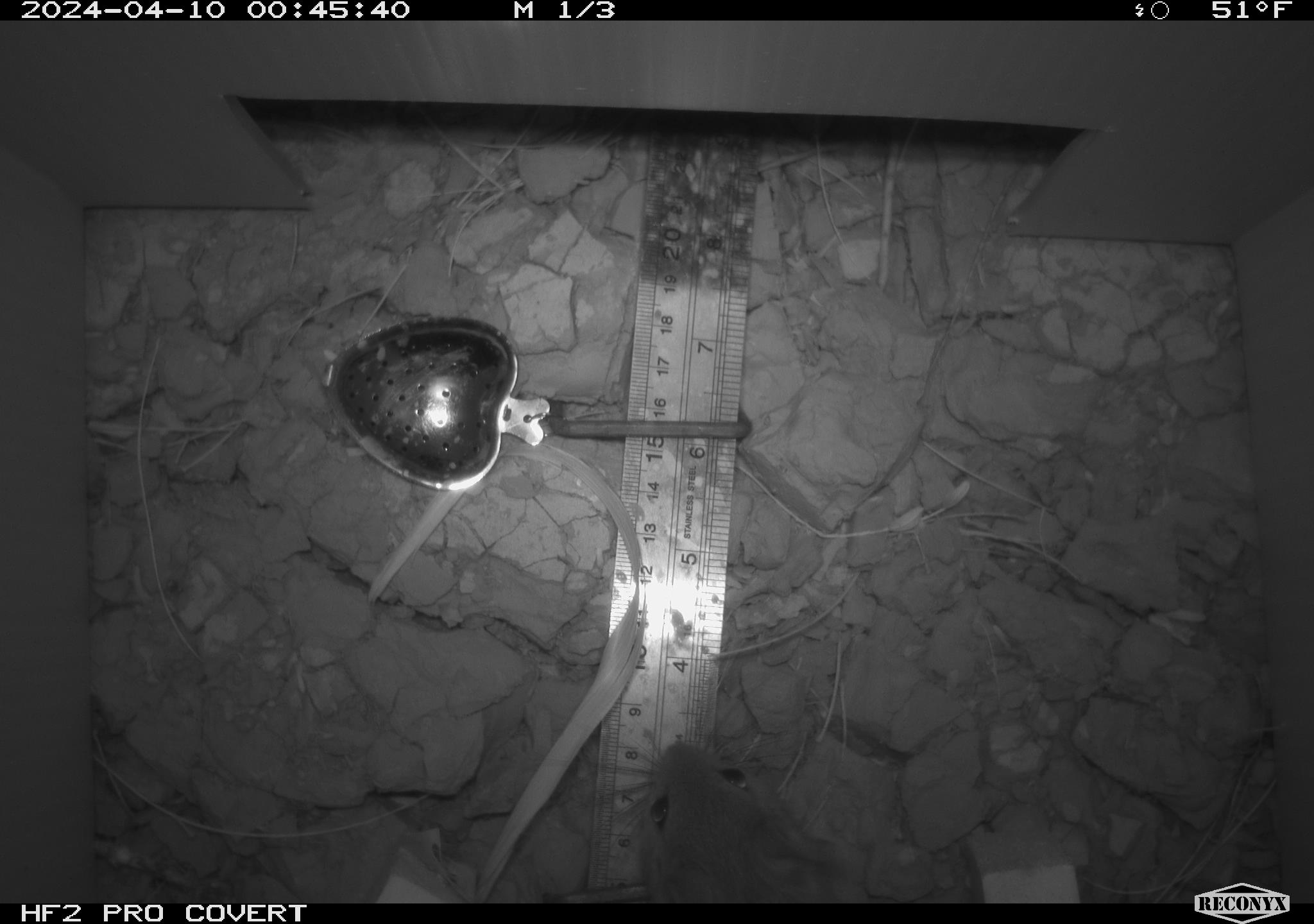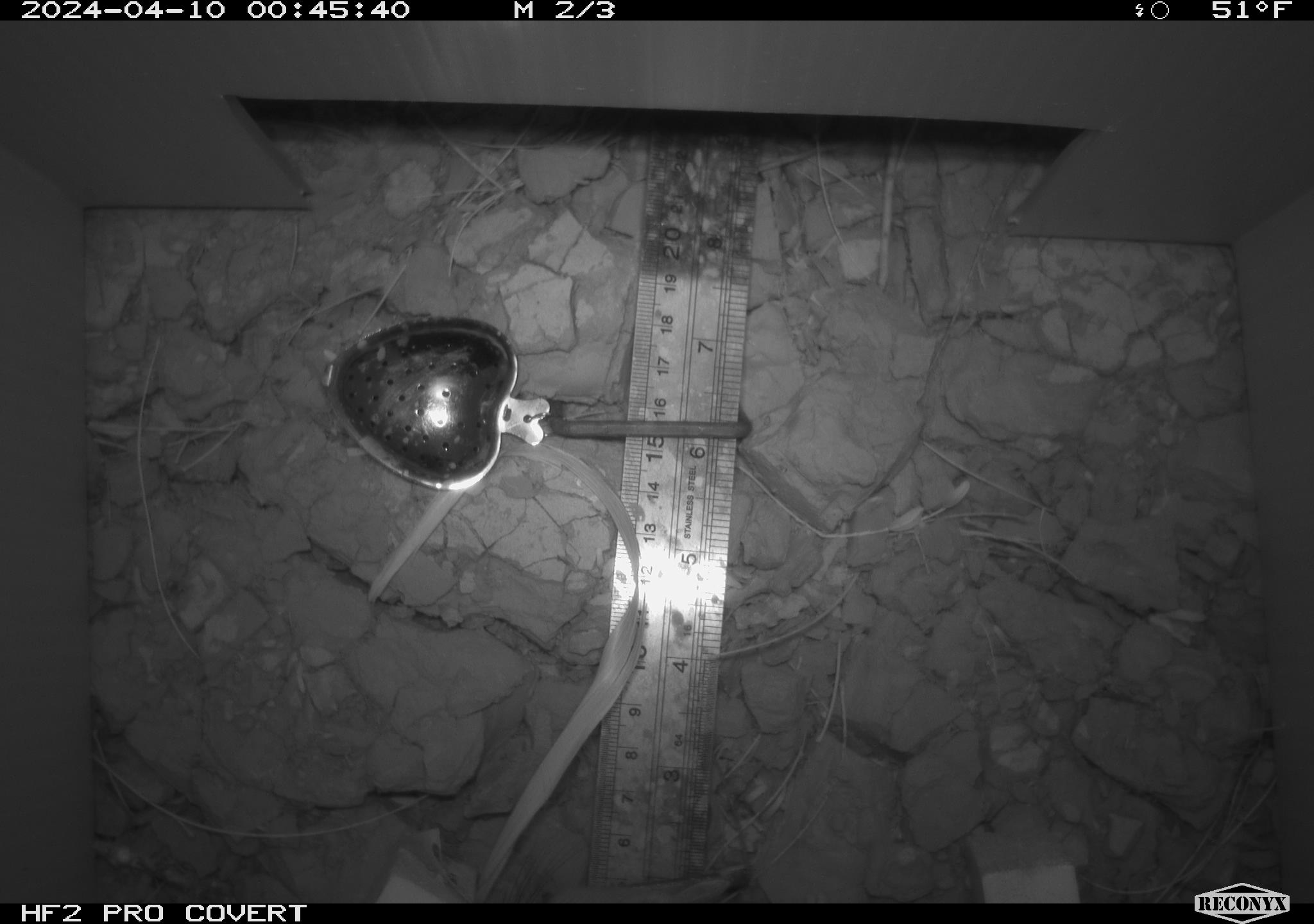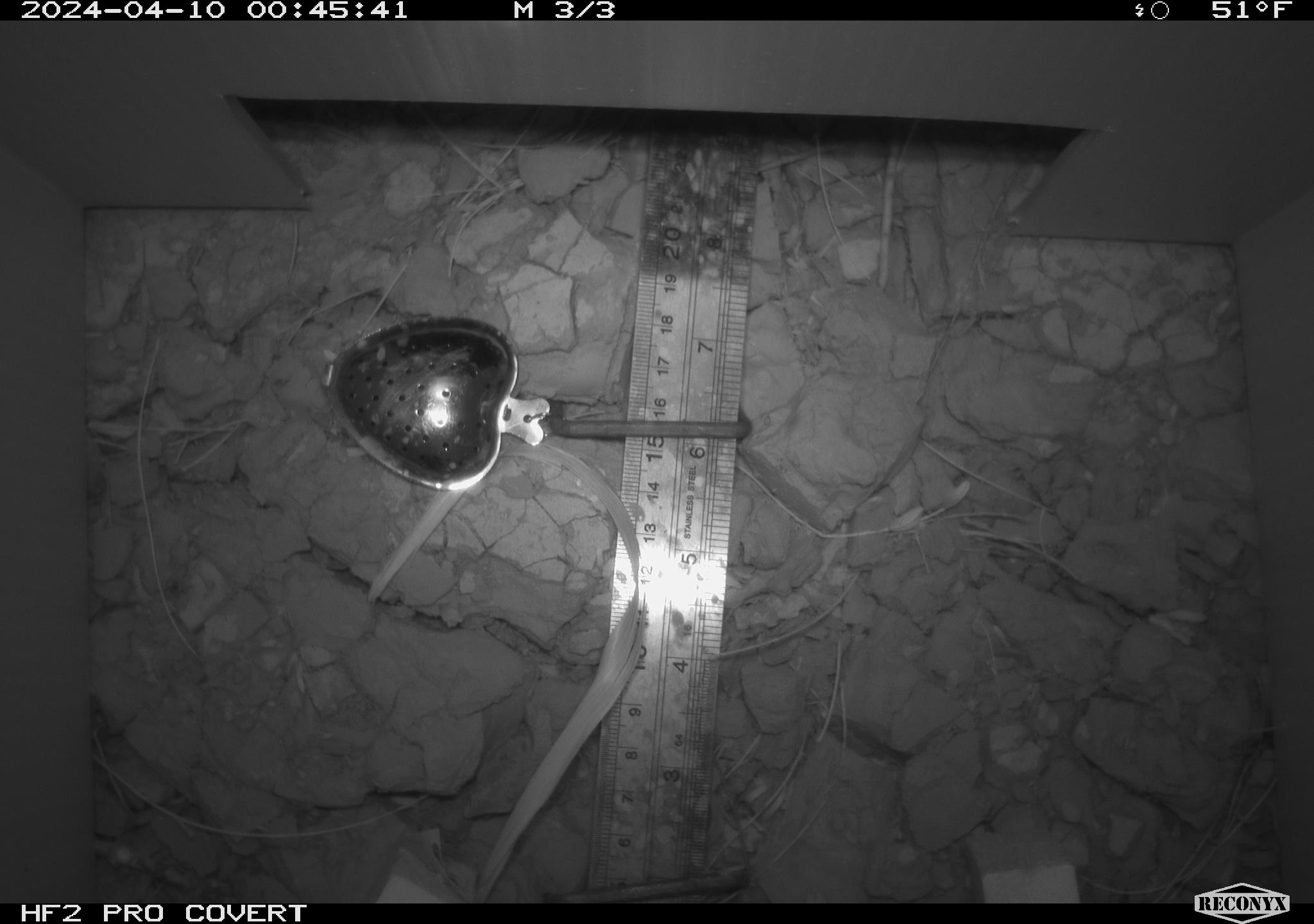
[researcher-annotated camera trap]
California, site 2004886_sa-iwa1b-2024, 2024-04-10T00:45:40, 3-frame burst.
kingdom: Animalia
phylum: Chordata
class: Mammalia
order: Rodentia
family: Cricetidae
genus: Neotoma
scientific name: Neotoma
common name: pack rat or woodrat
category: neotoma species